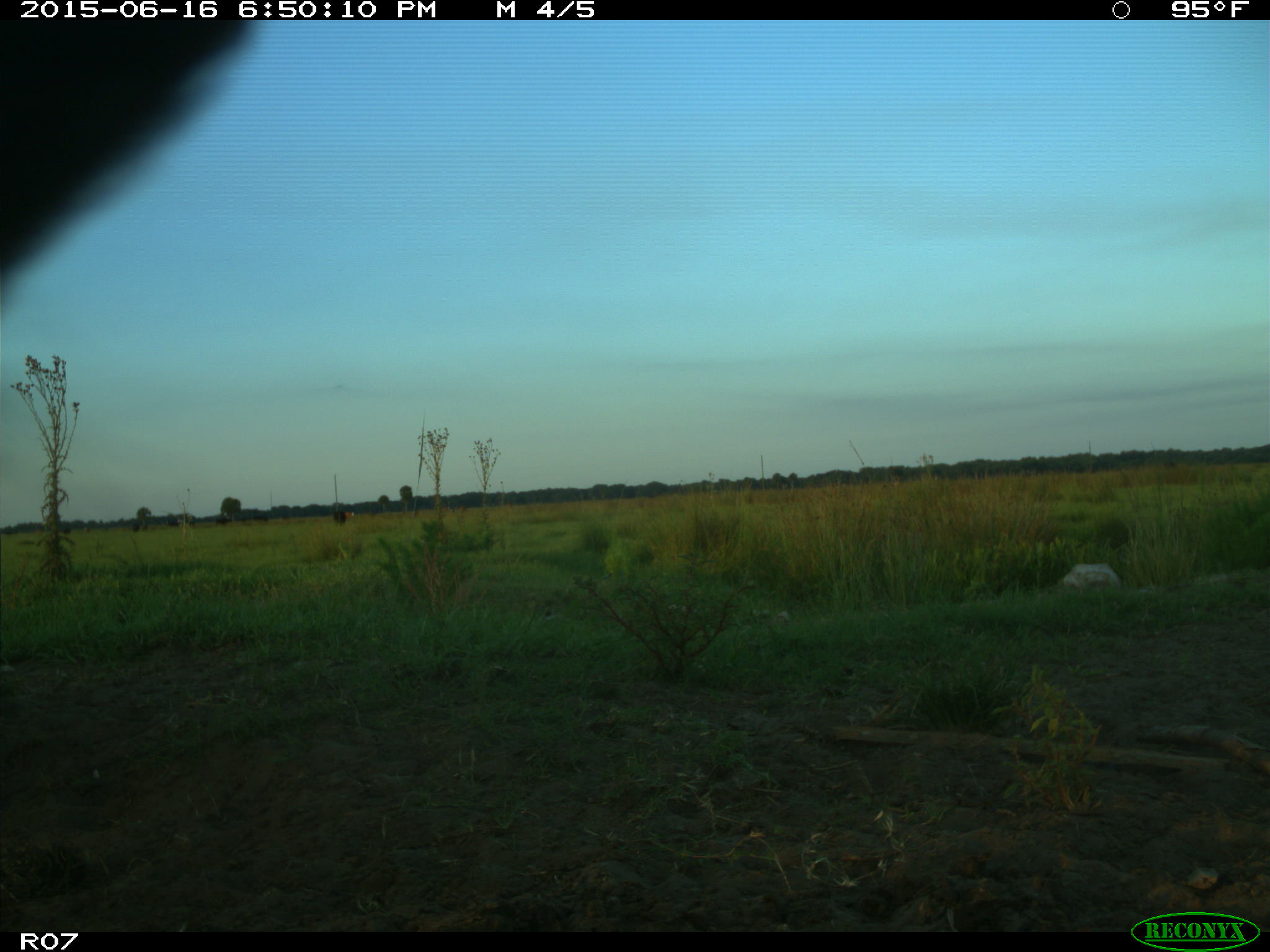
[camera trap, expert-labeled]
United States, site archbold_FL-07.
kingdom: Animalia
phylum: Chordata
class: Mammalia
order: Artiodactyla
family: Bovidae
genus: Bos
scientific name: Bos taurus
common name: domestic cow